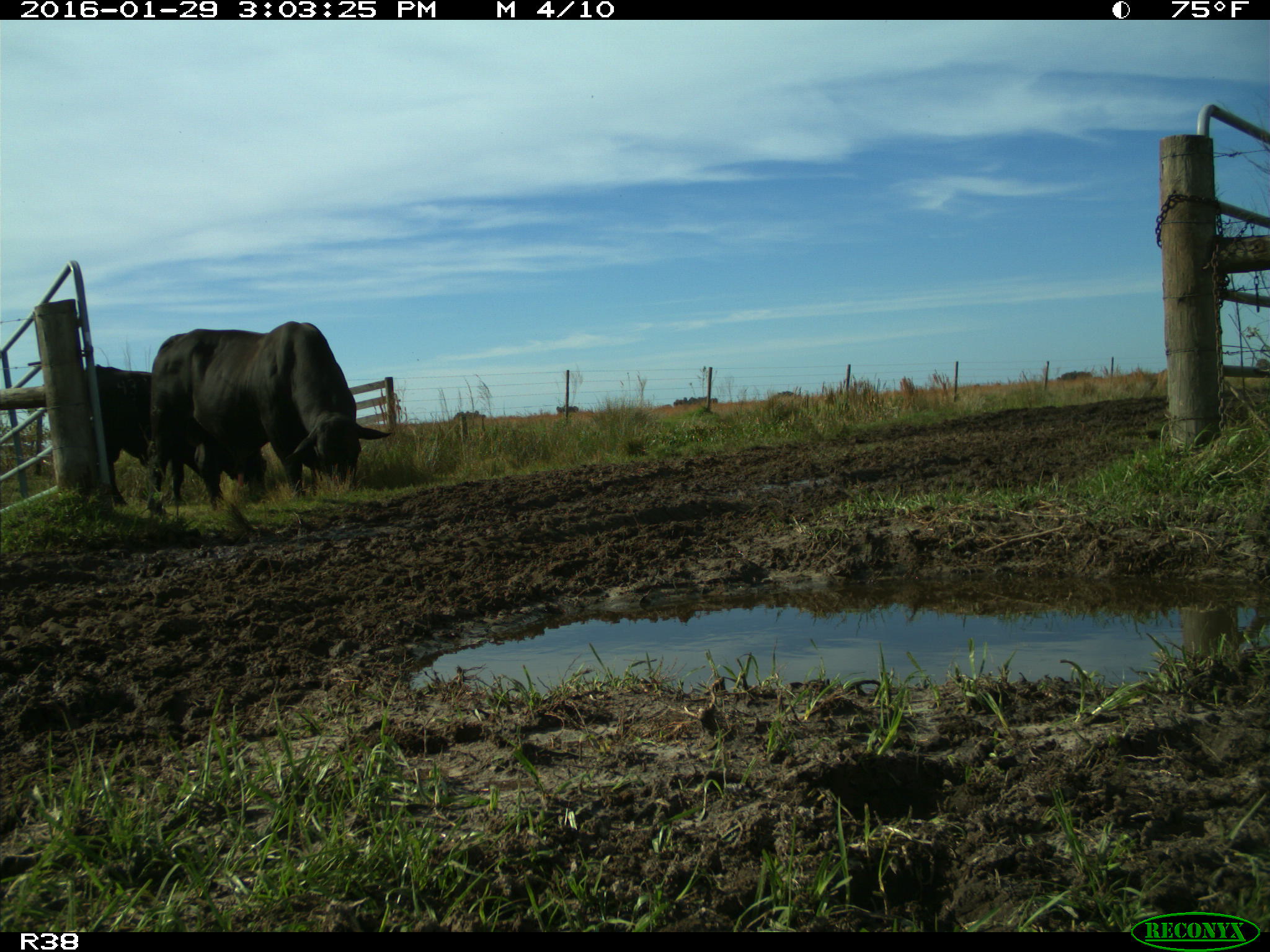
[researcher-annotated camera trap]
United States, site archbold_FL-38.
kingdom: Animalia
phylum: Chordata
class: Mammalia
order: Artiodactyla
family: Bovidae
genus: Bos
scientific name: Bos taurus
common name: domestic cow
Bos taurus (domestic cow).